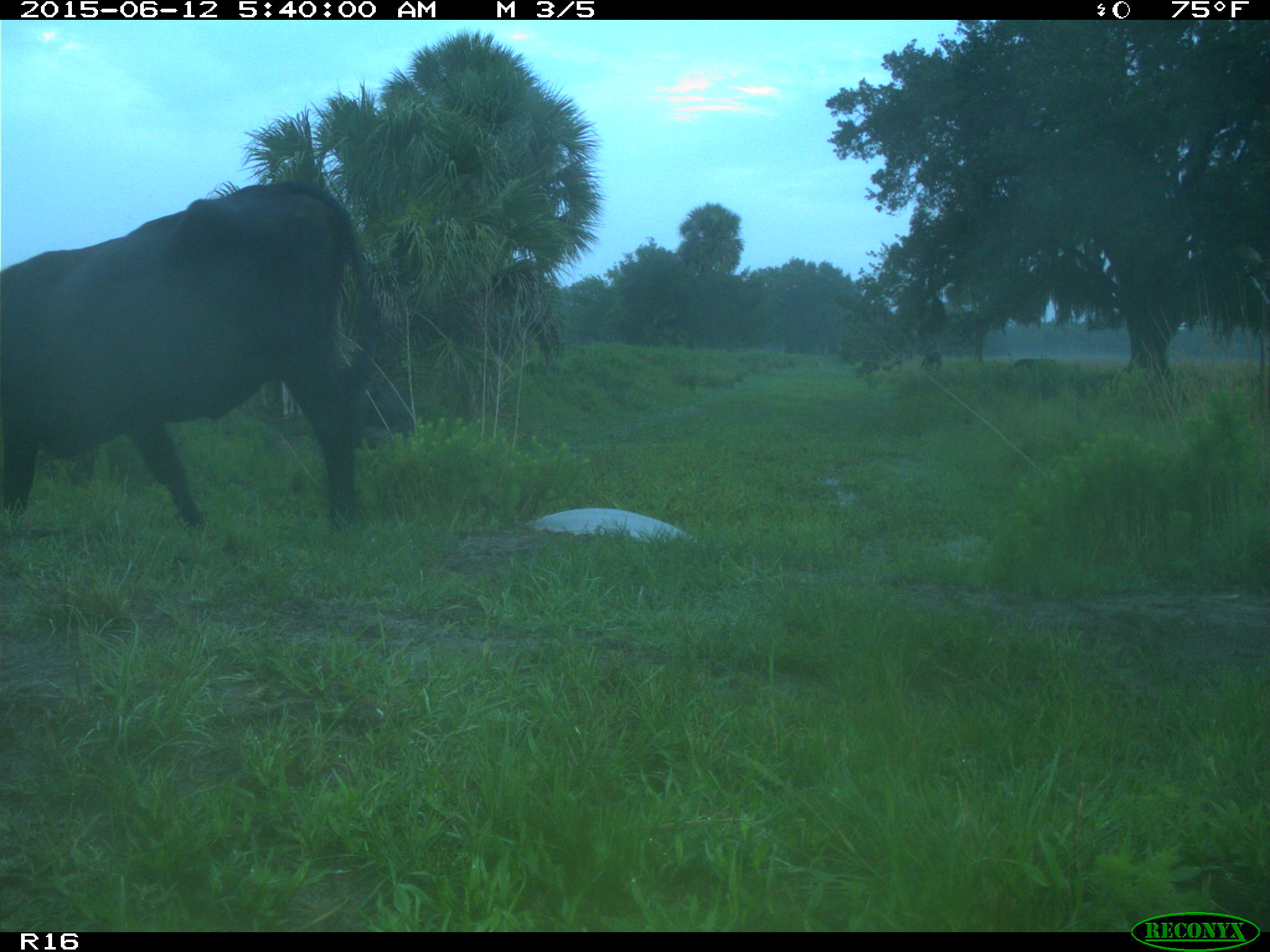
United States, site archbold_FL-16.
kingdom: Animalia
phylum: Chordata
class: Mammalia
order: Artiodactyla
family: Bovidae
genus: Bos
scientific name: Bos taurus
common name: domestic cow